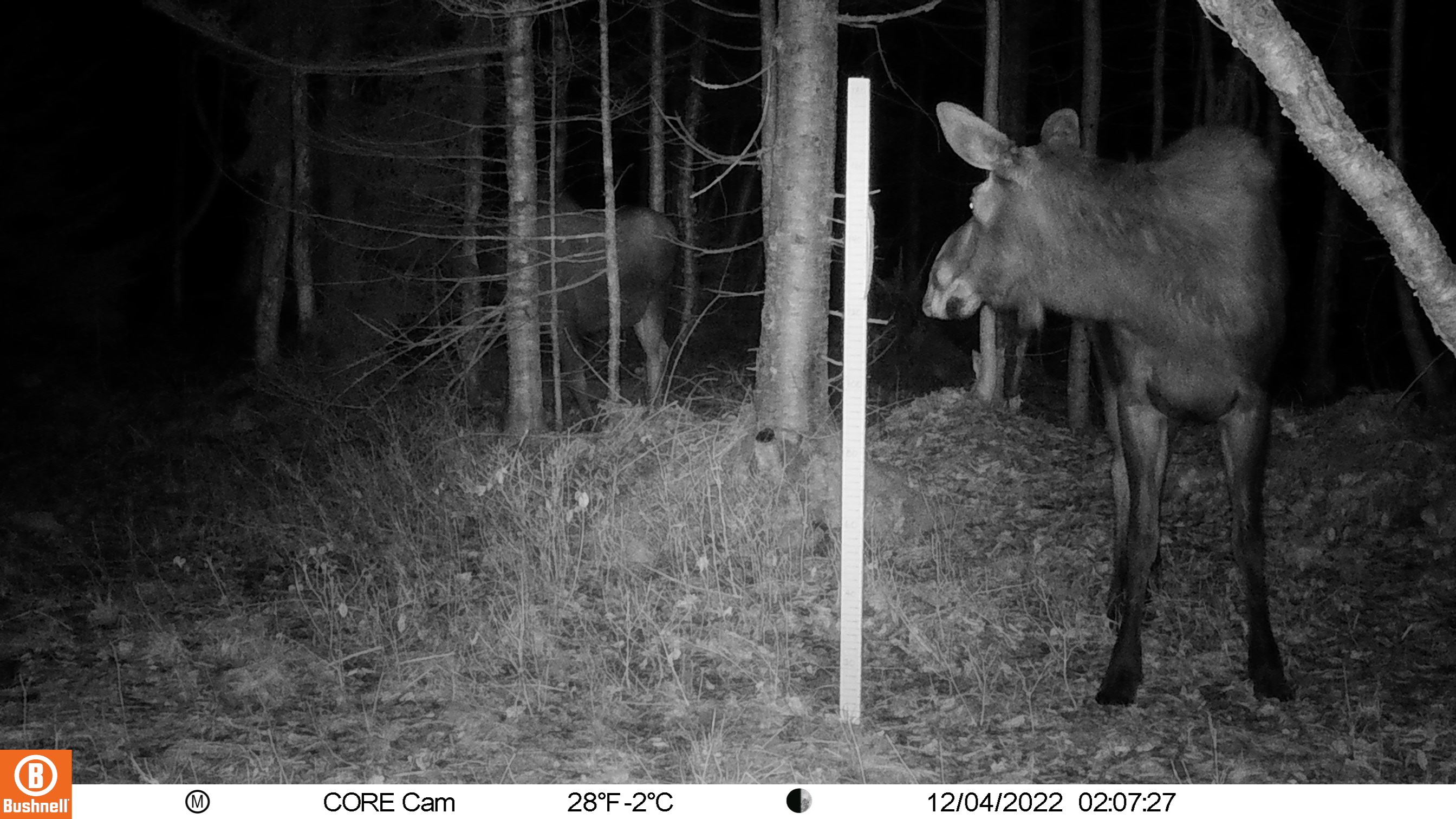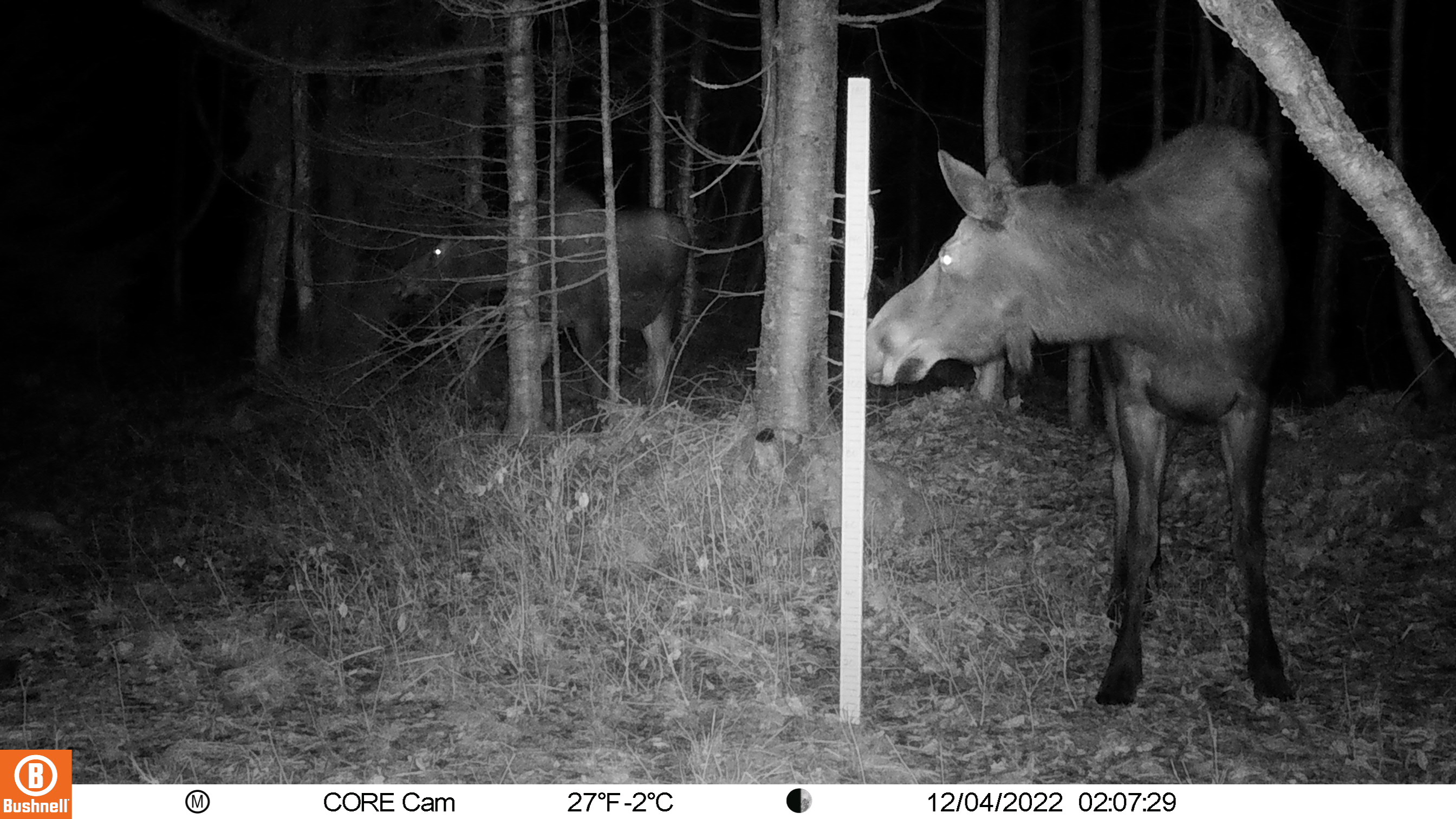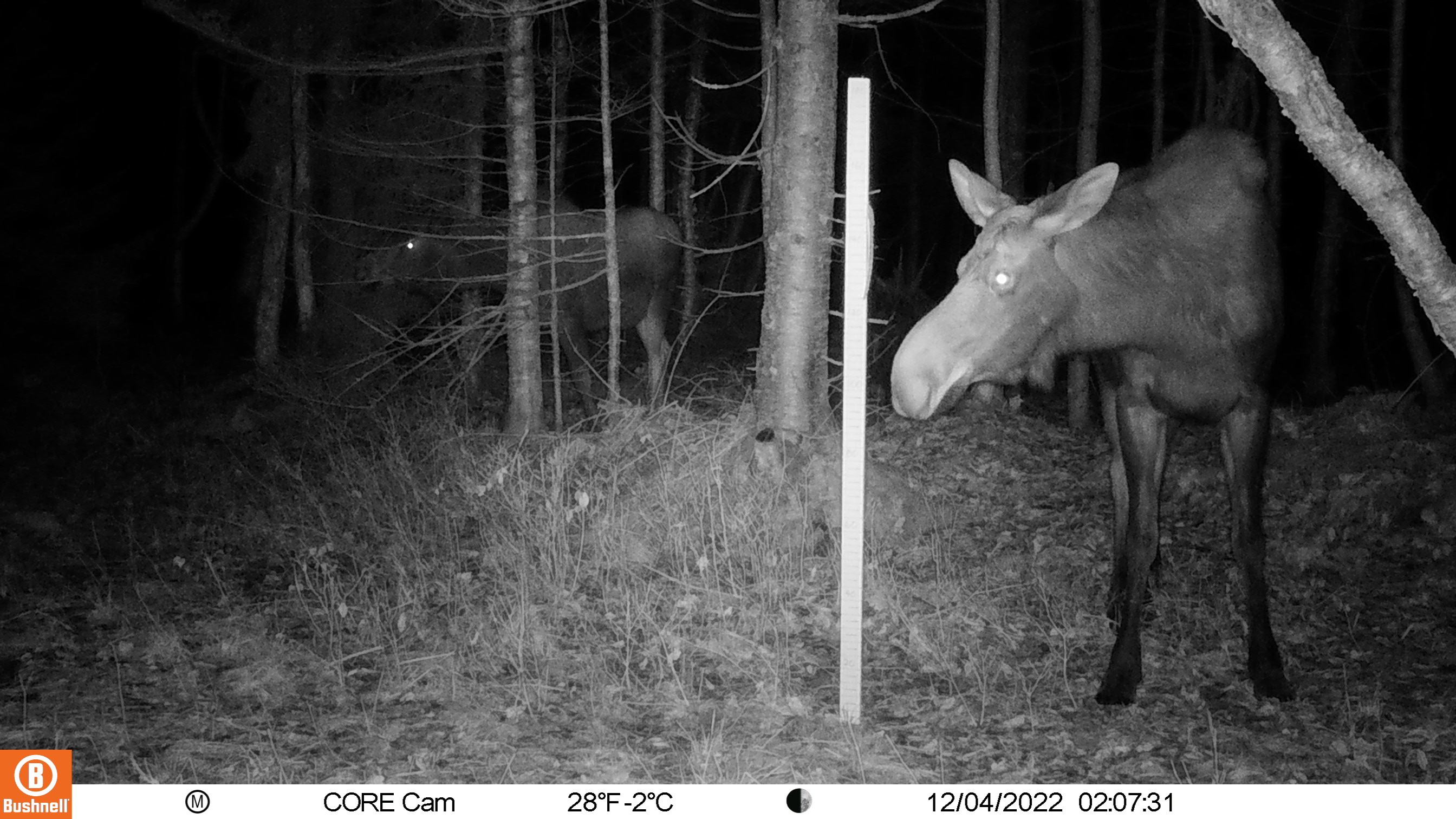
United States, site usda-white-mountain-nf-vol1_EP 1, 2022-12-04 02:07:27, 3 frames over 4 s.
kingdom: Animalia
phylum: Chordata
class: Mammalia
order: Artiodactyla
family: Cervidae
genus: Alces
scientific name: Alces alces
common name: moose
Moose (Alces alces).